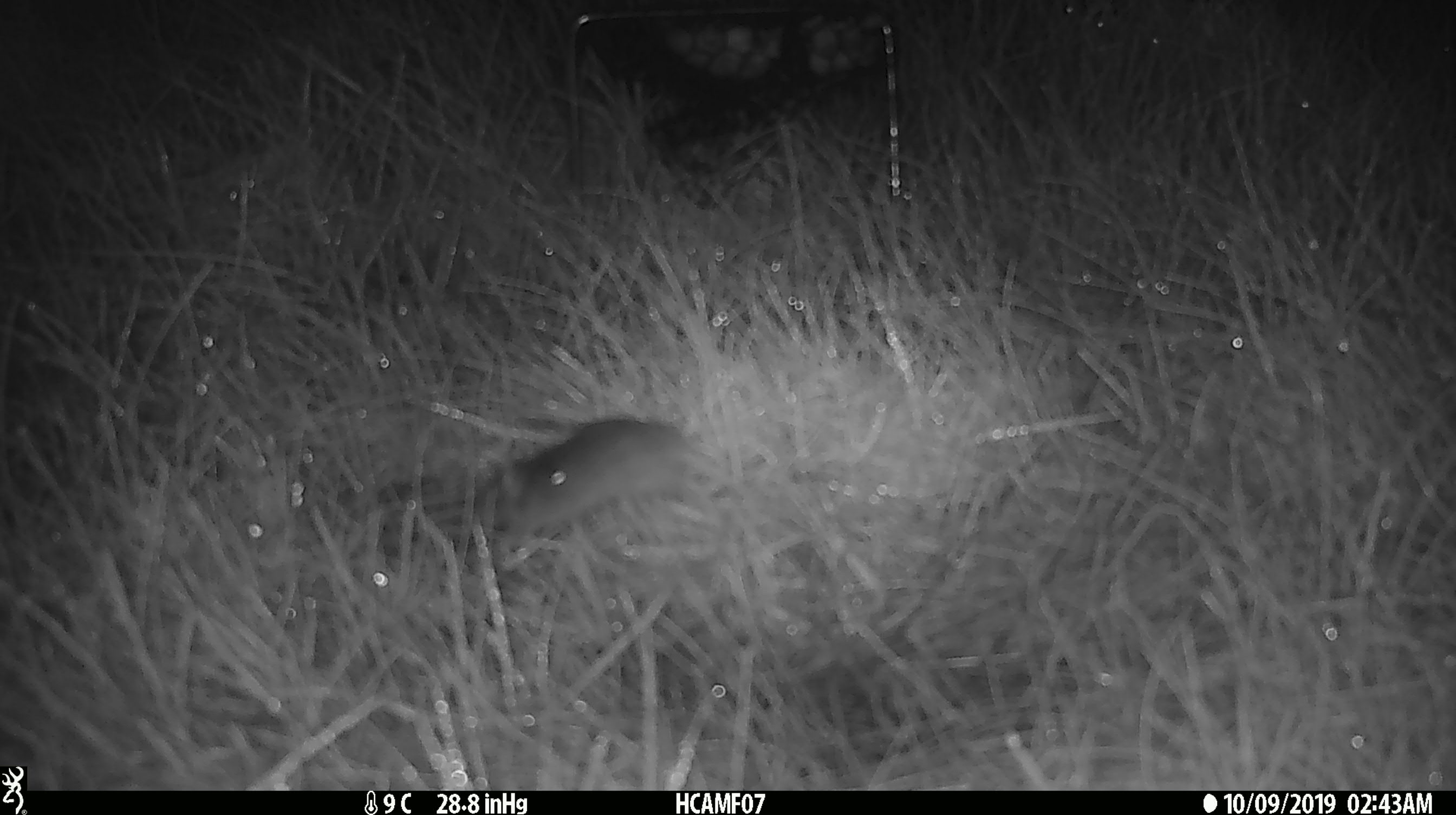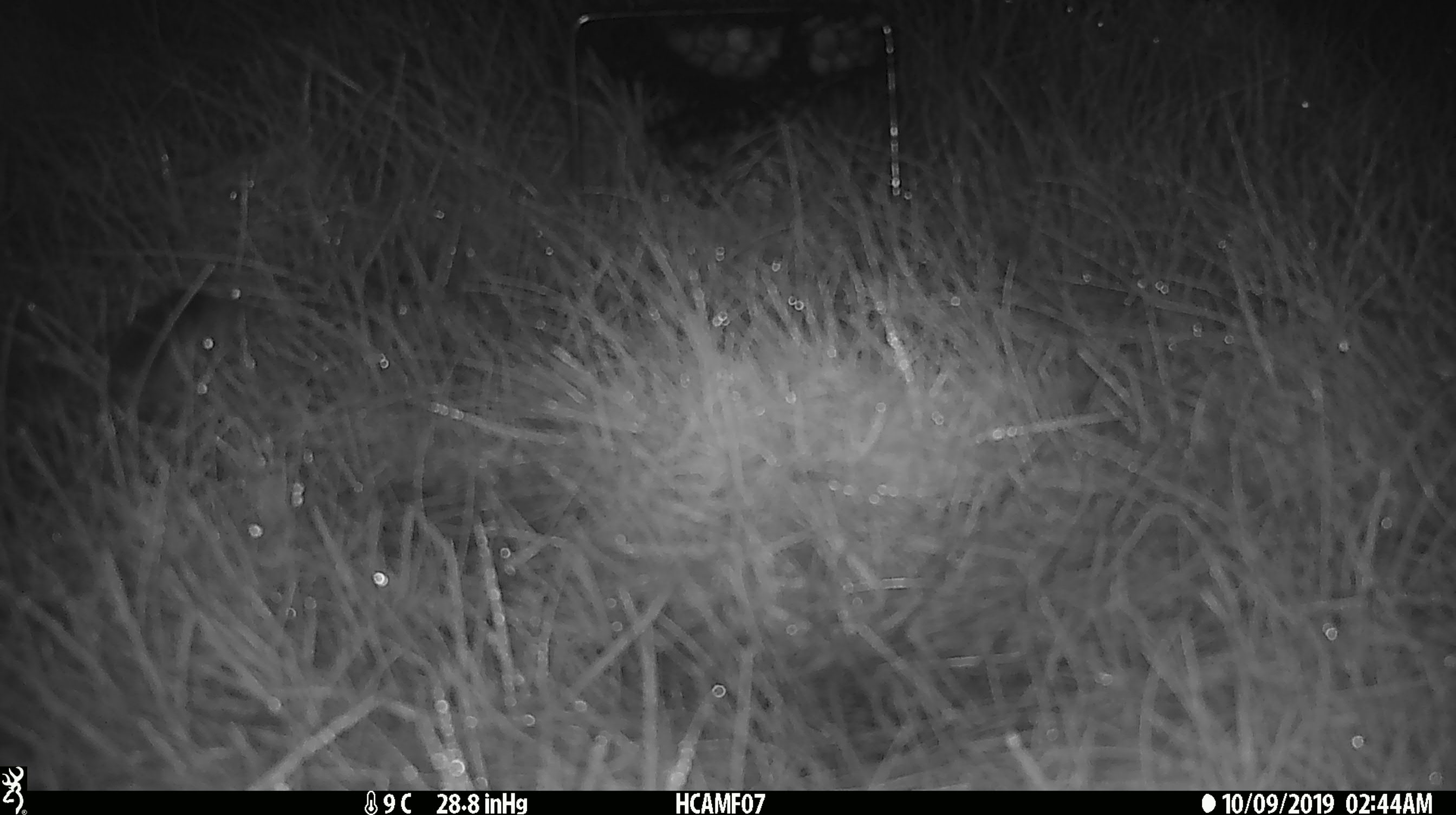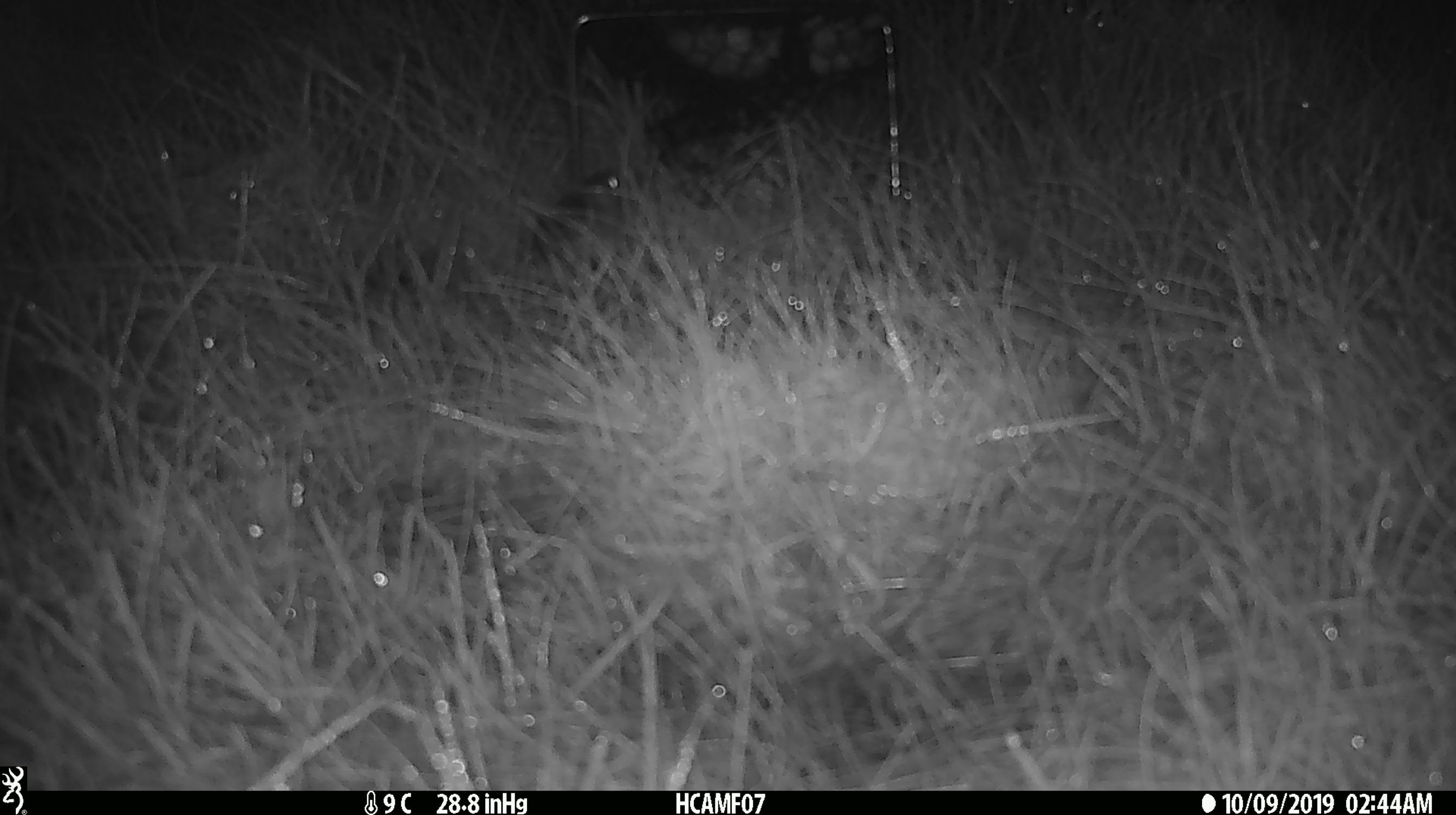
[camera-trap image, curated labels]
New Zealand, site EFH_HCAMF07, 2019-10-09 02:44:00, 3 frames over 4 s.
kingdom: Animalia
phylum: Chordata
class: Mammalia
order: Rodentia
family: Muridae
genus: Mus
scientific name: Mus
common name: mouse